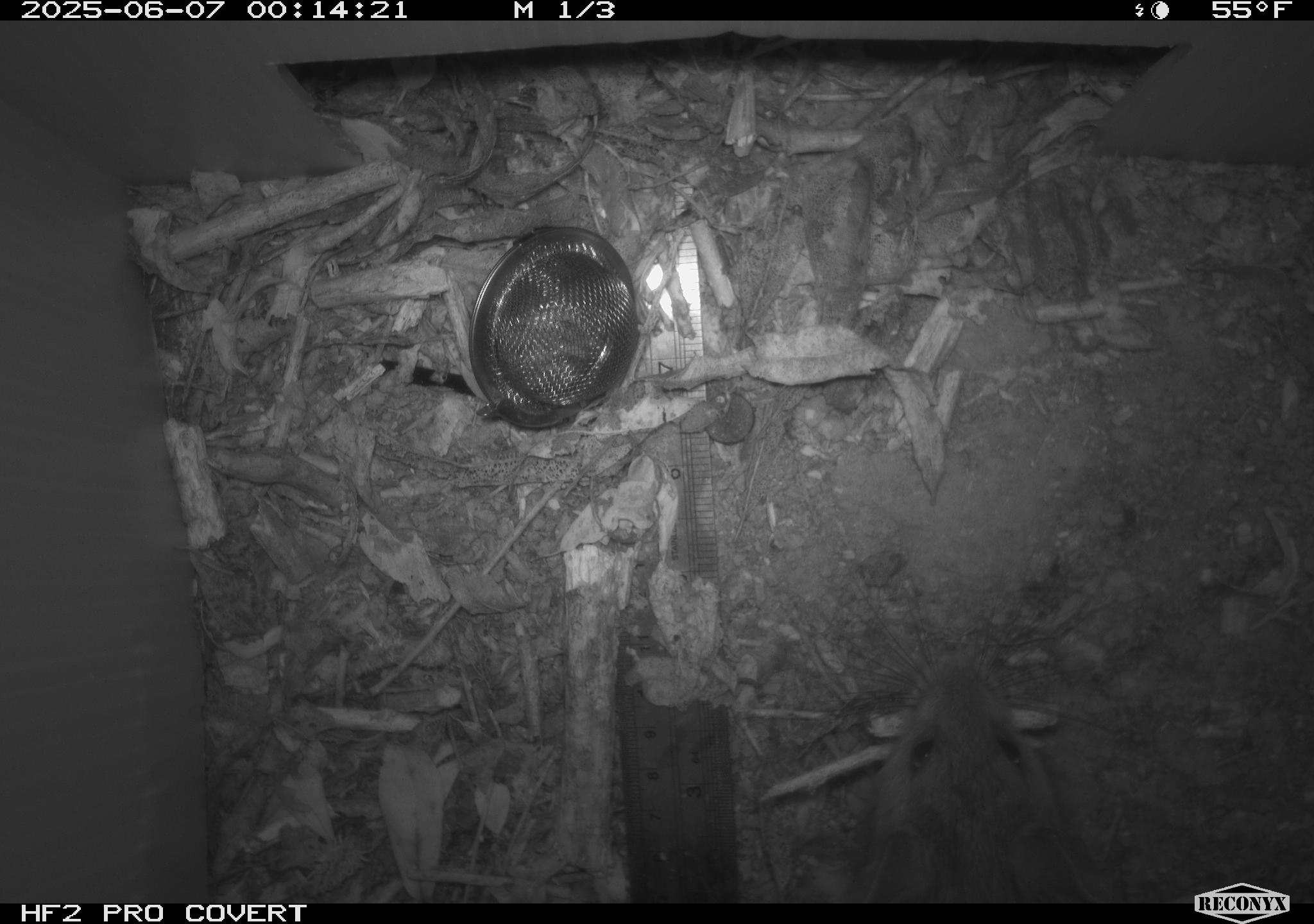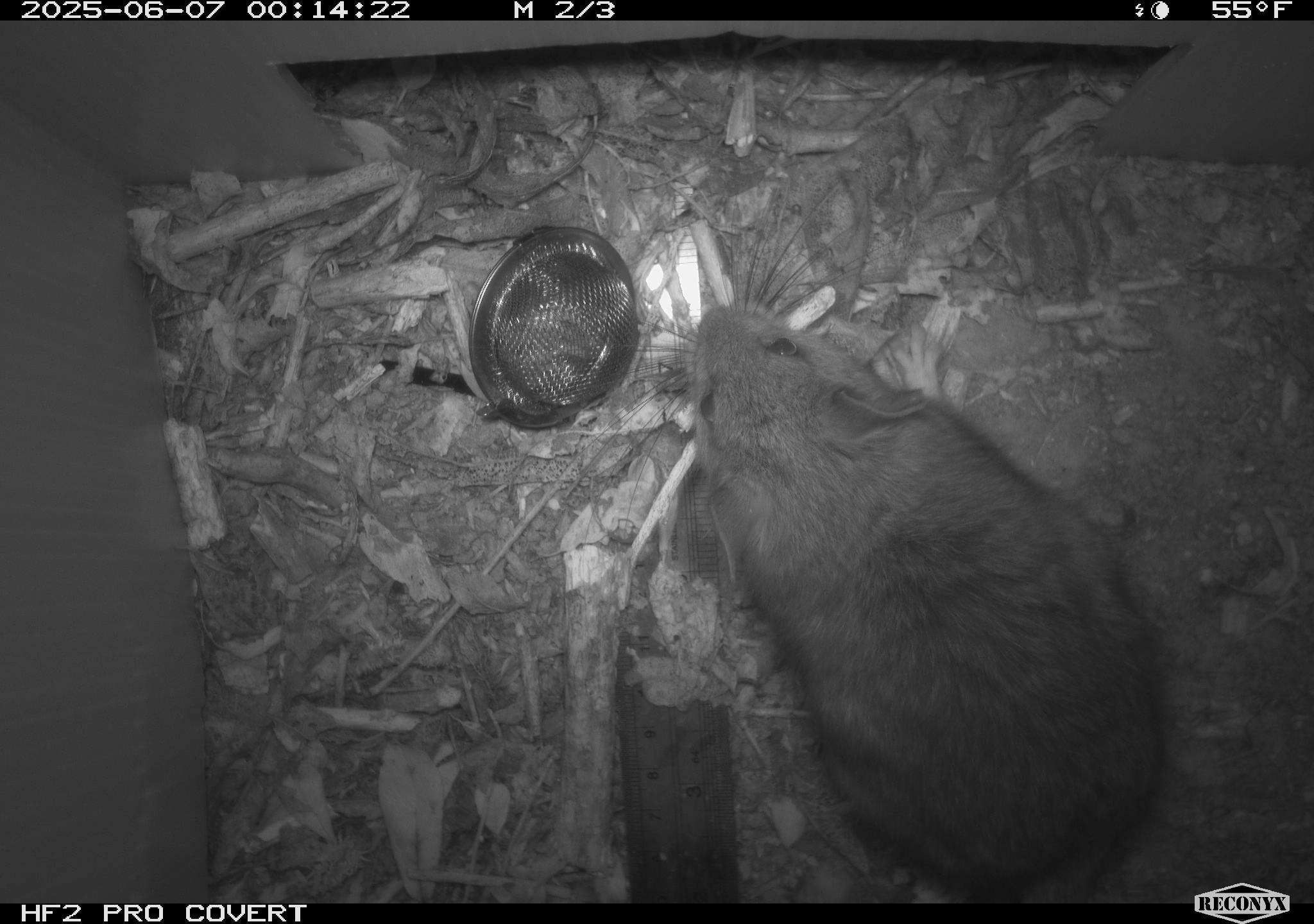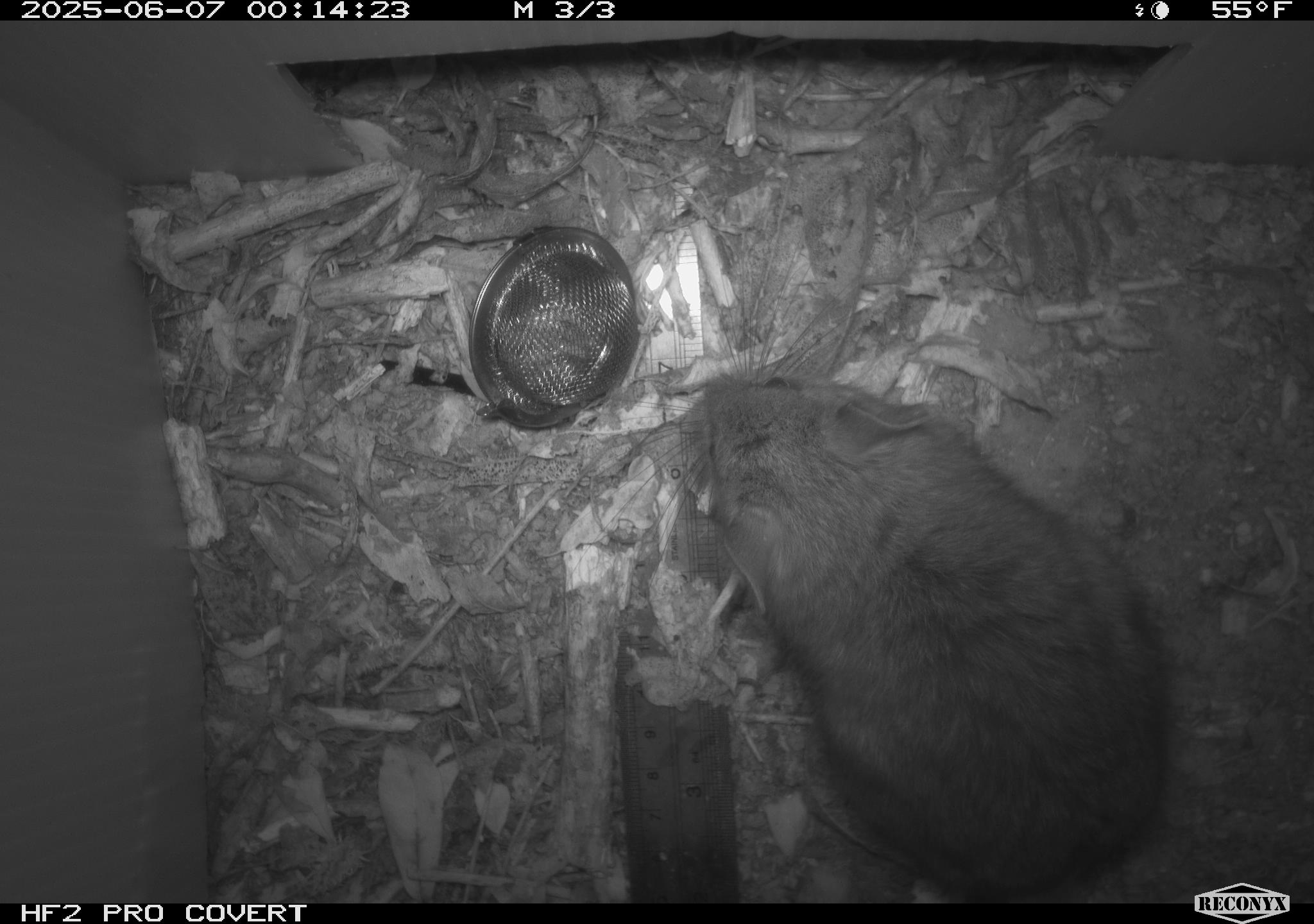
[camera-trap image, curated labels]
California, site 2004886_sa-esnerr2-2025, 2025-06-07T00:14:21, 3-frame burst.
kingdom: Animalia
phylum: Chordata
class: Mammalia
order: Rodentia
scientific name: Rodentia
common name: rodent